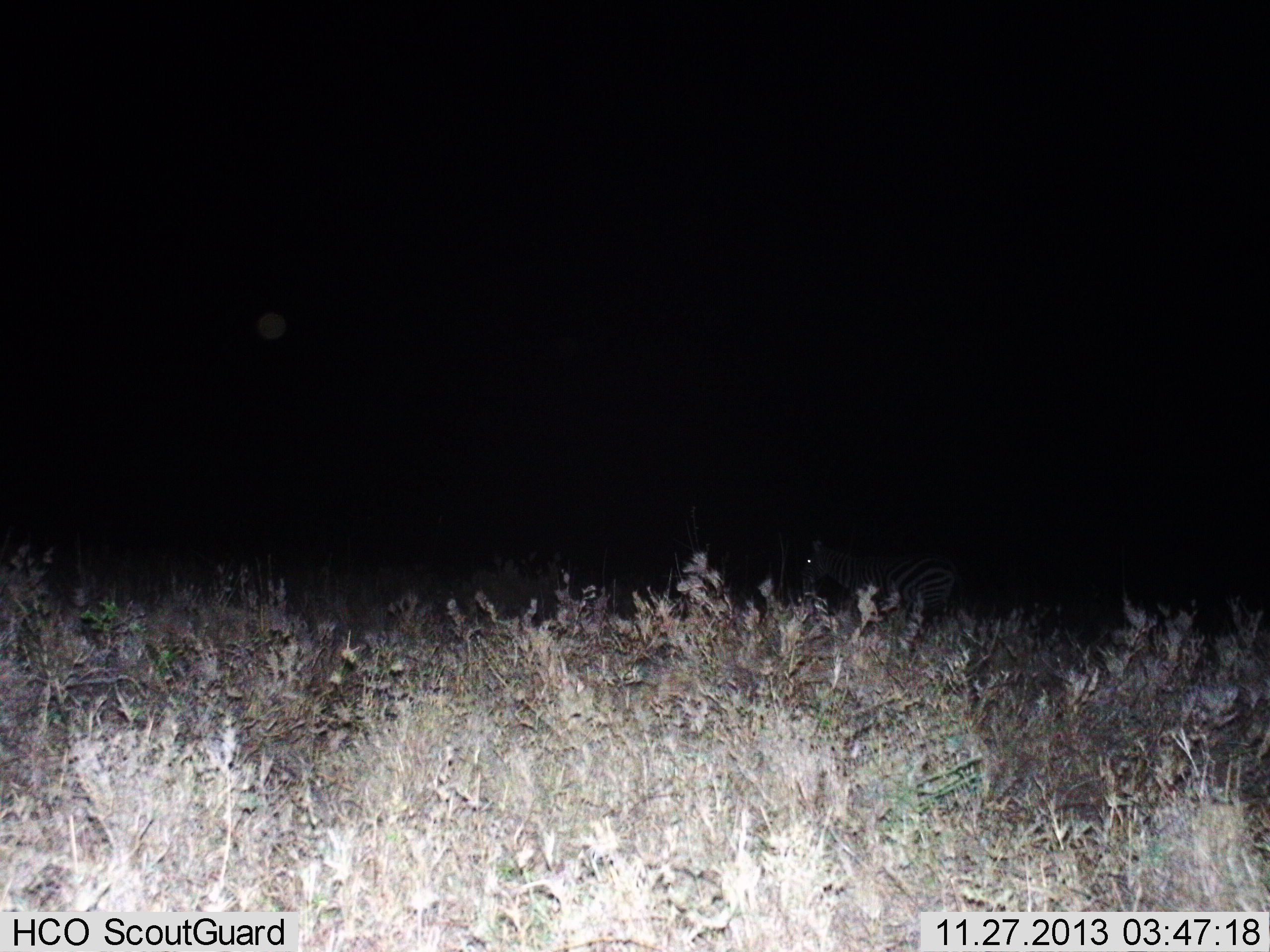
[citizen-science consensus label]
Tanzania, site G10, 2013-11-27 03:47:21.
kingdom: Animalia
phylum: Chordata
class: Mammalia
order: Perissodactyla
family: Equidae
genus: Equus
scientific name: Equus quagga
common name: plains zebra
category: zebra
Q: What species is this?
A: Zebra (plains zebra) (Equus quagga).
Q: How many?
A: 1.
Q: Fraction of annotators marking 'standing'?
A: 80%.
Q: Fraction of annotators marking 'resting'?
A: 0%.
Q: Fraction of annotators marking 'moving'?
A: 20%.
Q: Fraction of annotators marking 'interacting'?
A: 0%.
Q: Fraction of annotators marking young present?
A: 0%.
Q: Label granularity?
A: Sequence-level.